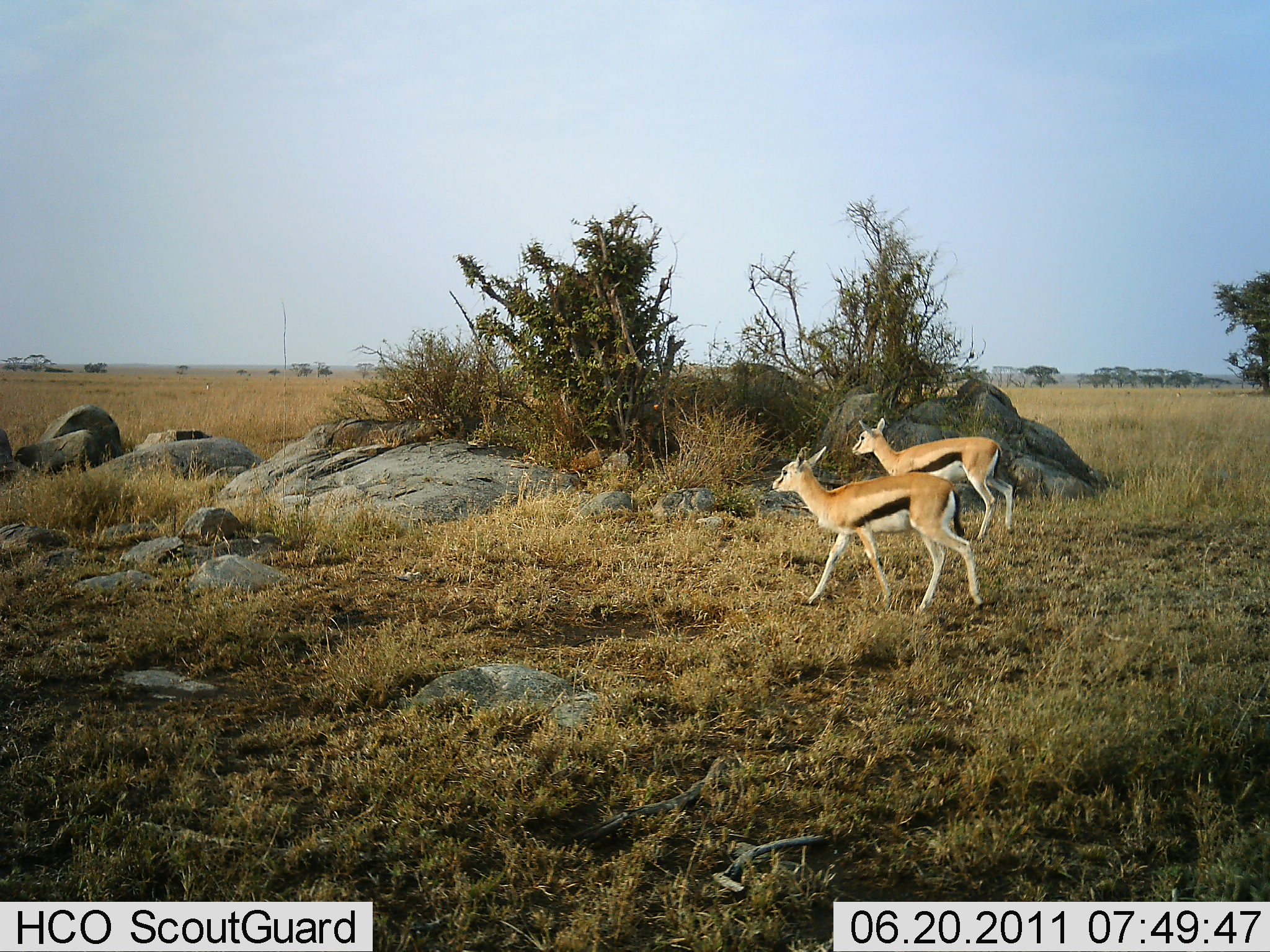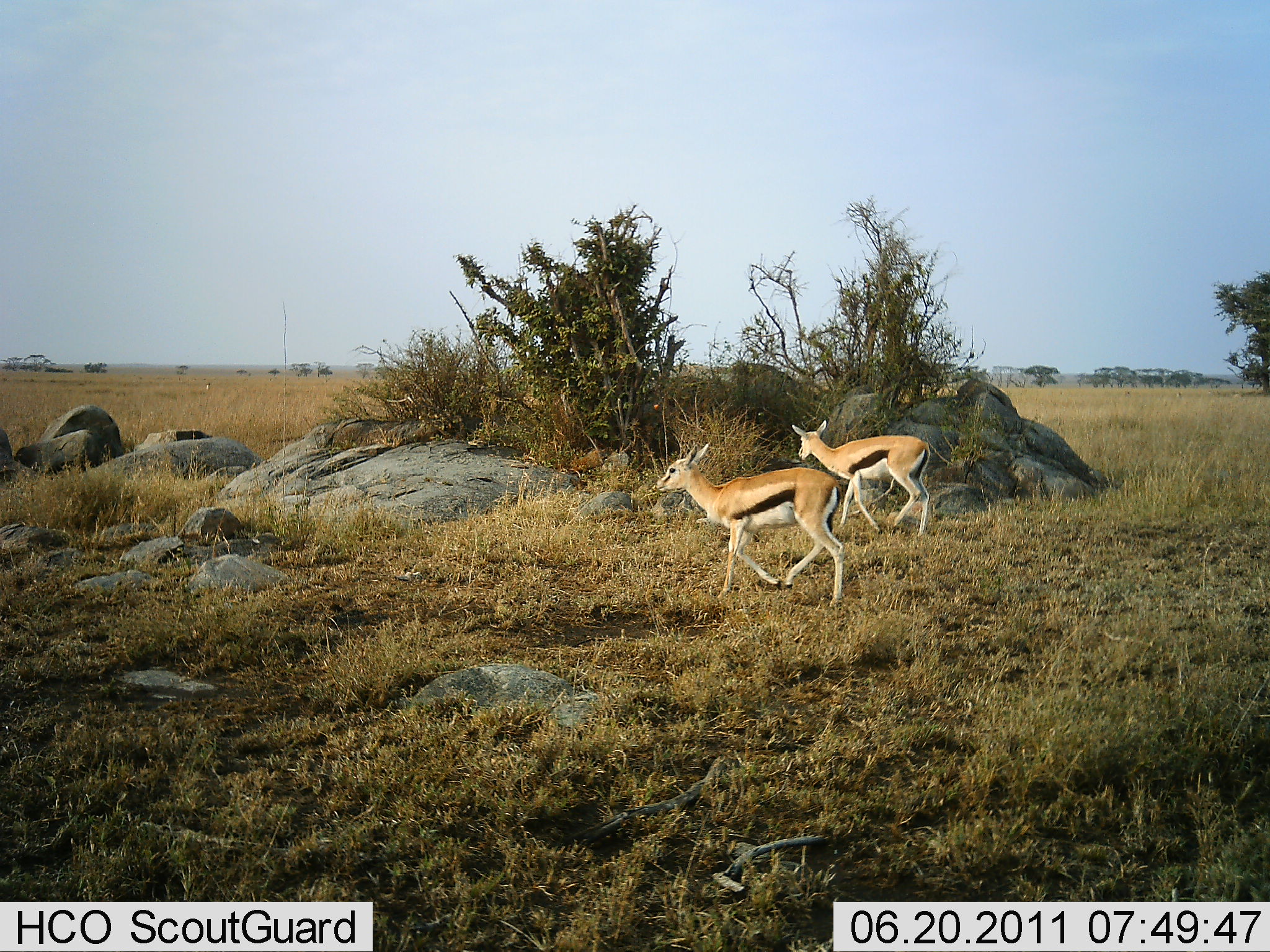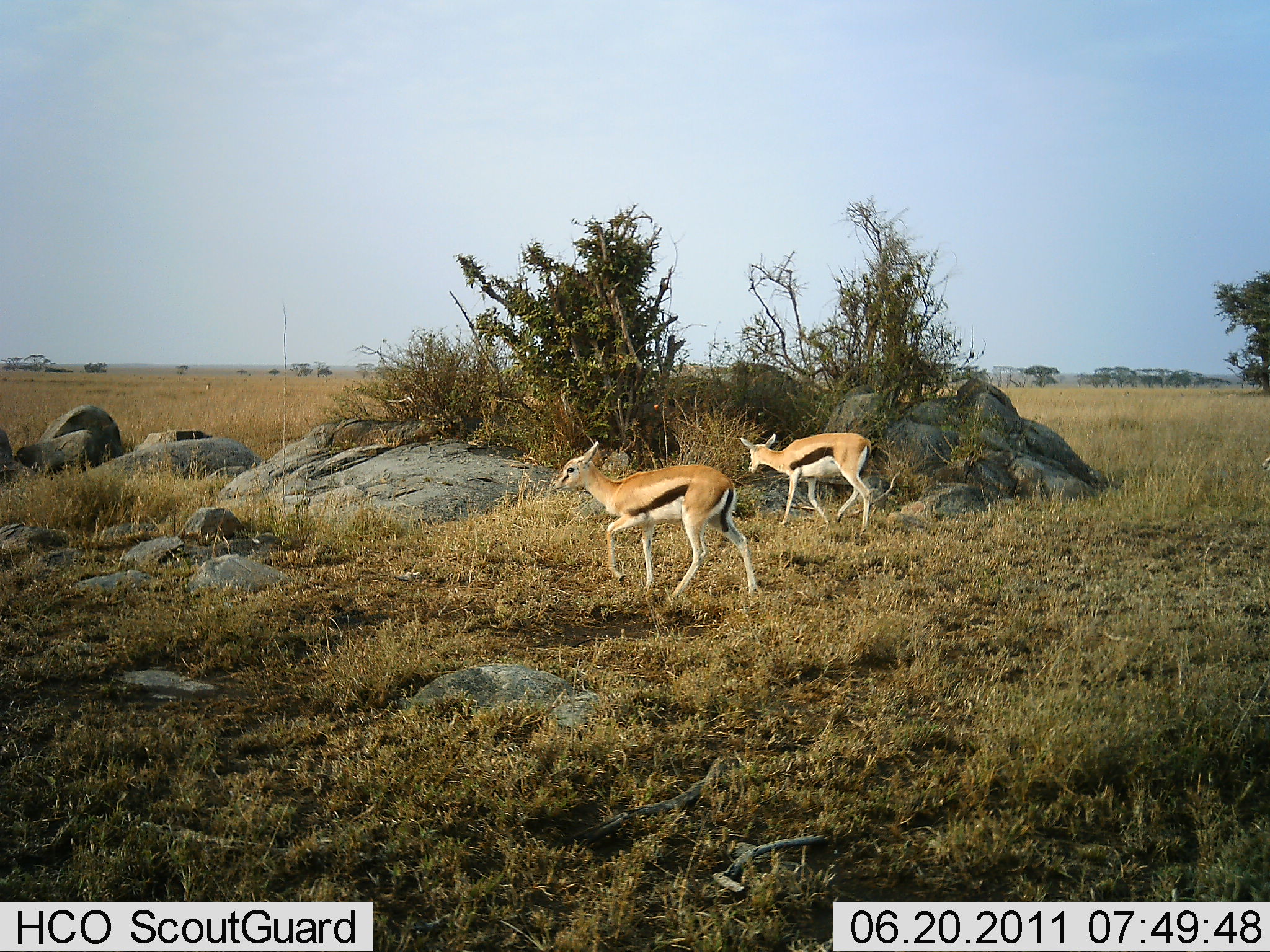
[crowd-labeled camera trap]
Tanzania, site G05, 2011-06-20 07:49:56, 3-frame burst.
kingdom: Animalia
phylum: Chordata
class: Mammalia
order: Artiodactyla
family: Bovidae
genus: Eudorcas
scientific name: Eudorcas thomsonii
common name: thomson's gazelle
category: gazellethomsons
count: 2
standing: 0%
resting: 0%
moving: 100%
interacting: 0%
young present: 0%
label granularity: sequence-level